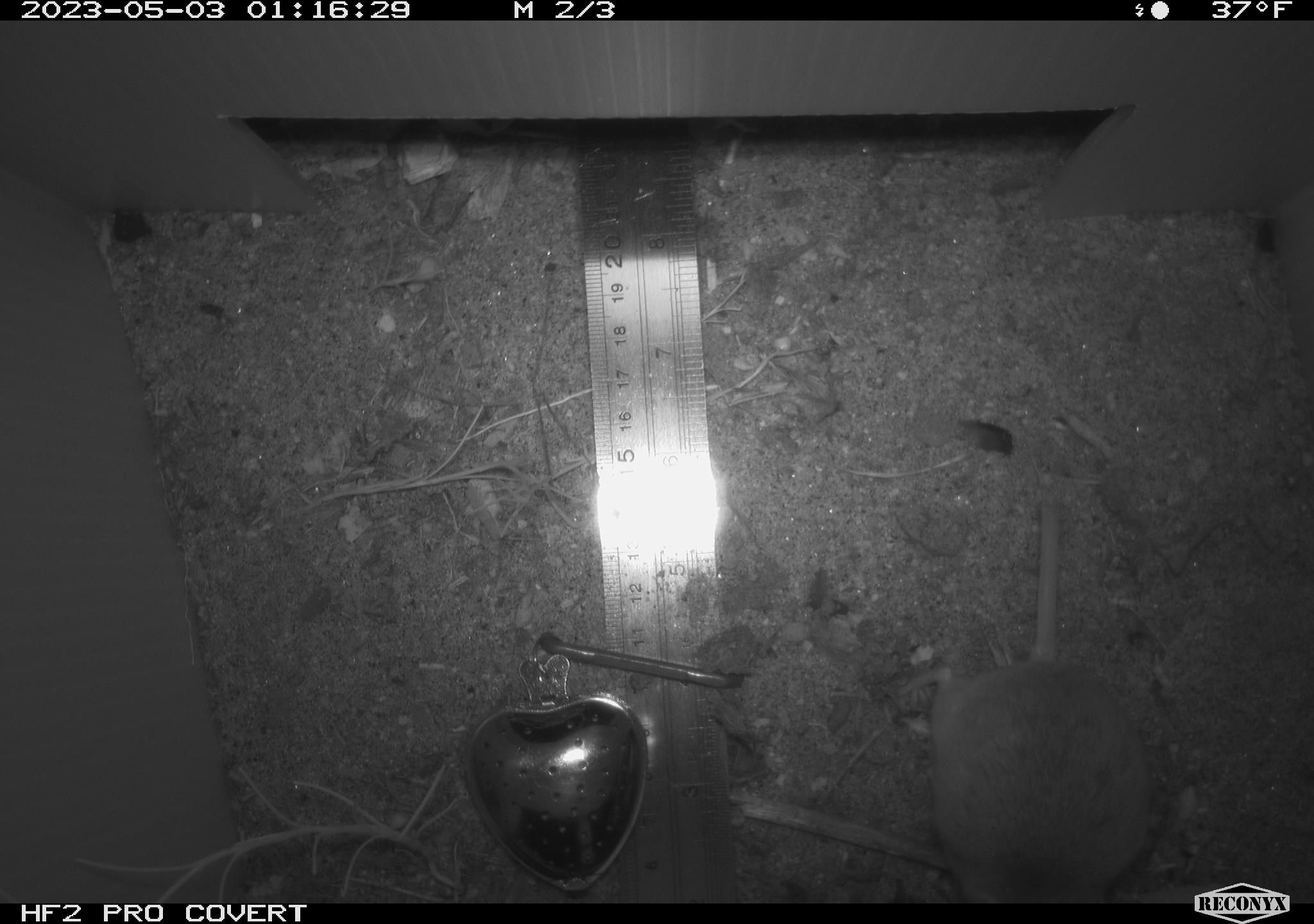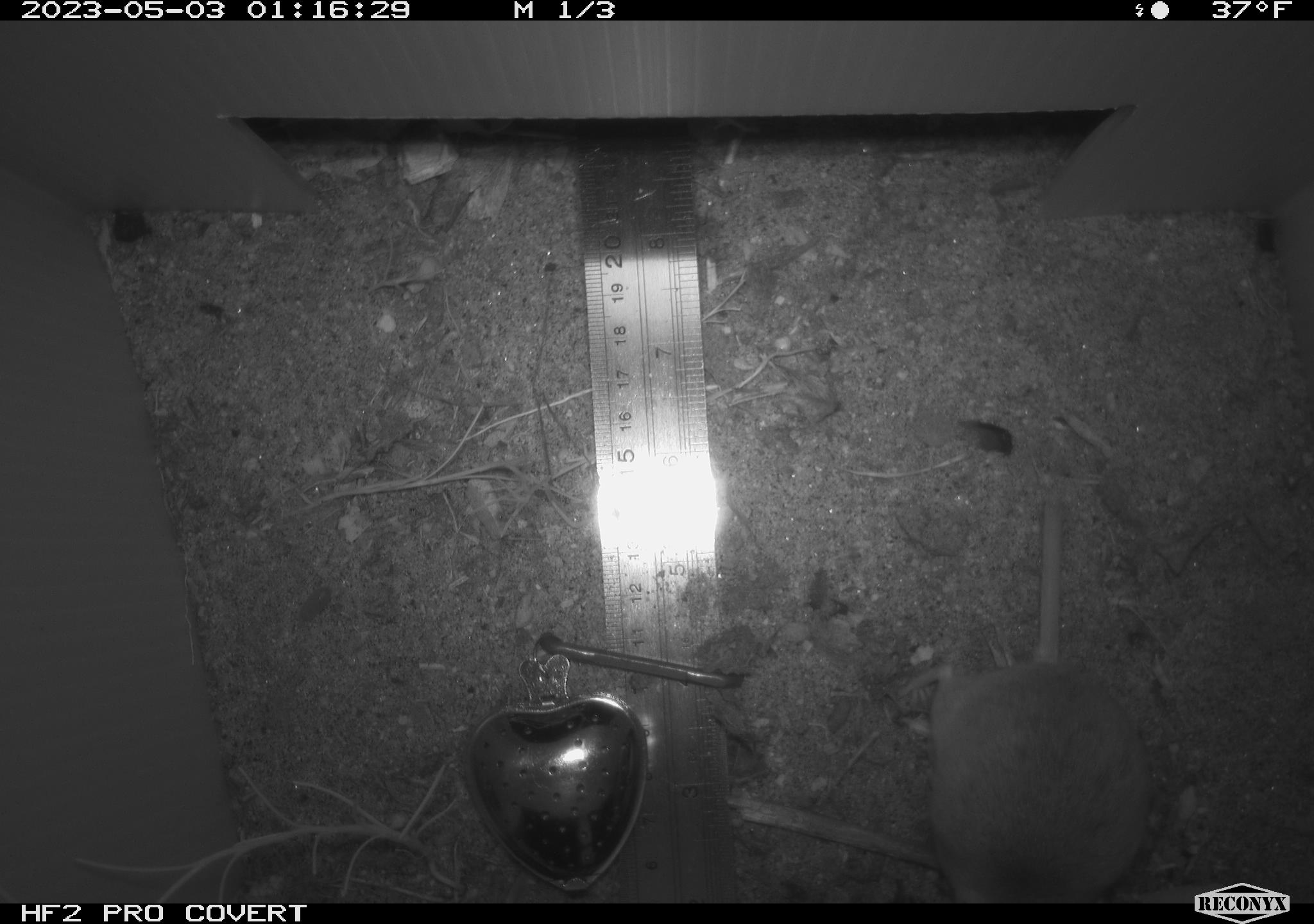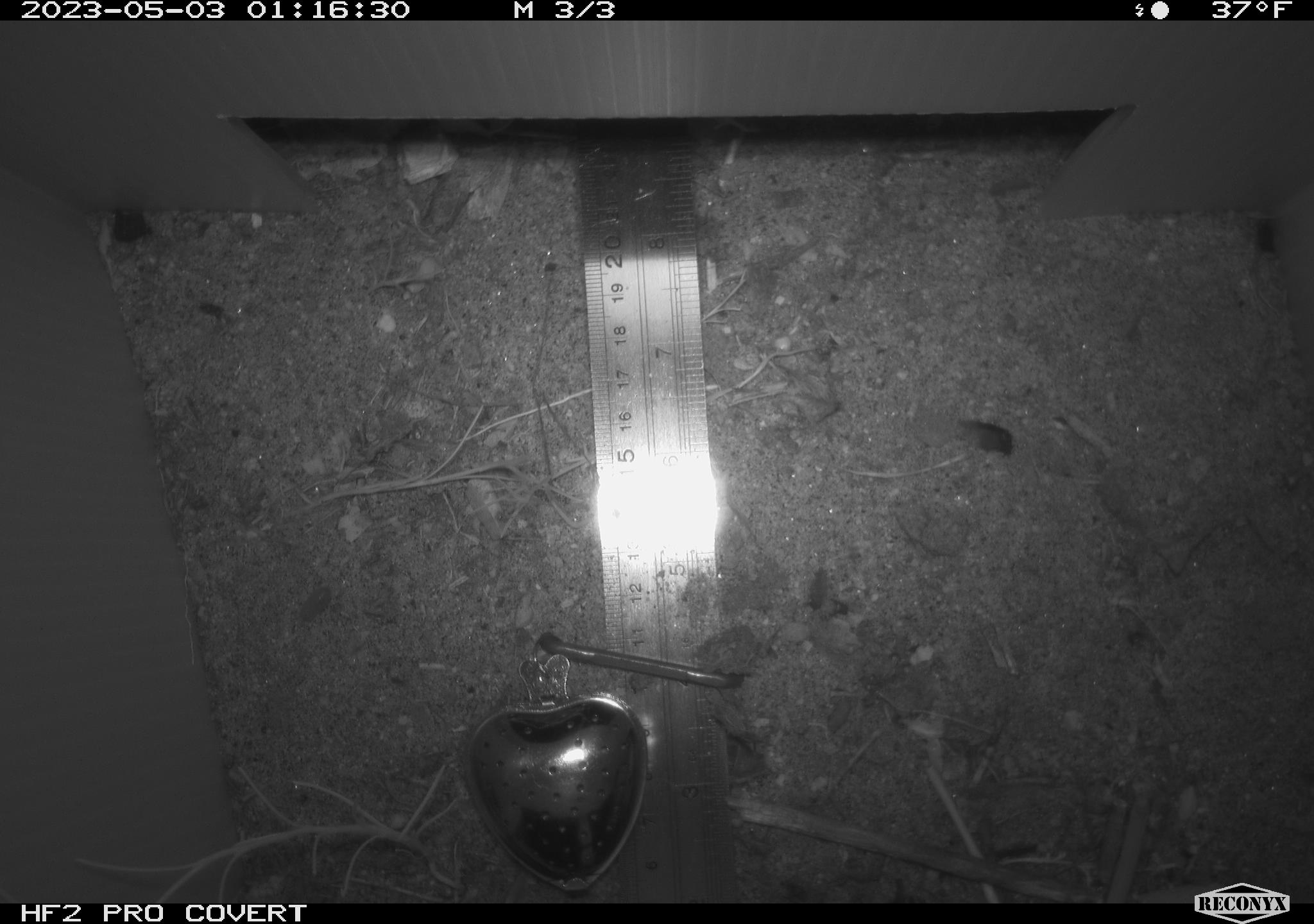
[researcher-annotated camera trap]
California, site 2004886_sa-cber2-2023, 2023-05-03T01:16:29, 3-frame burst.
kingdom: Animalia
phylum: Chordata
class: Mammalia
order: Rodentia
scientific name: Rodentia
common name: mouse species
Mouse species (Rodentia).